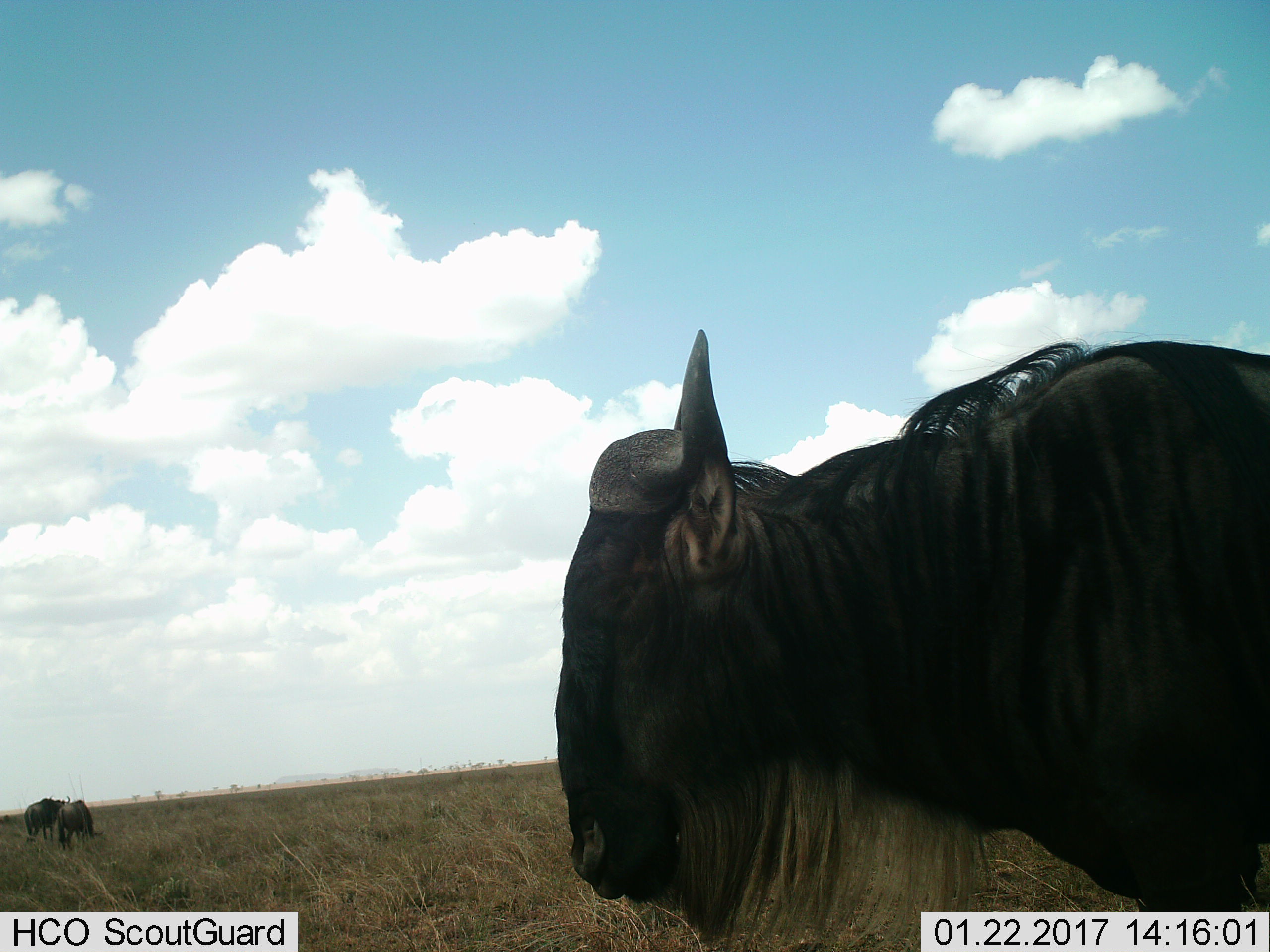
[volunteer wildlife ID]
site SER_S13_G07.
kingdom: Animalia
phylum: Chordata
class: Mammalia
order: Artiodactyla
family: Bovidae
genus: Connochaetes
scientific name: Connochaetes taurinus taurinus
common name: blue wildebeest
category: wildebeestblue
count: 3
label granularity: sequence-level